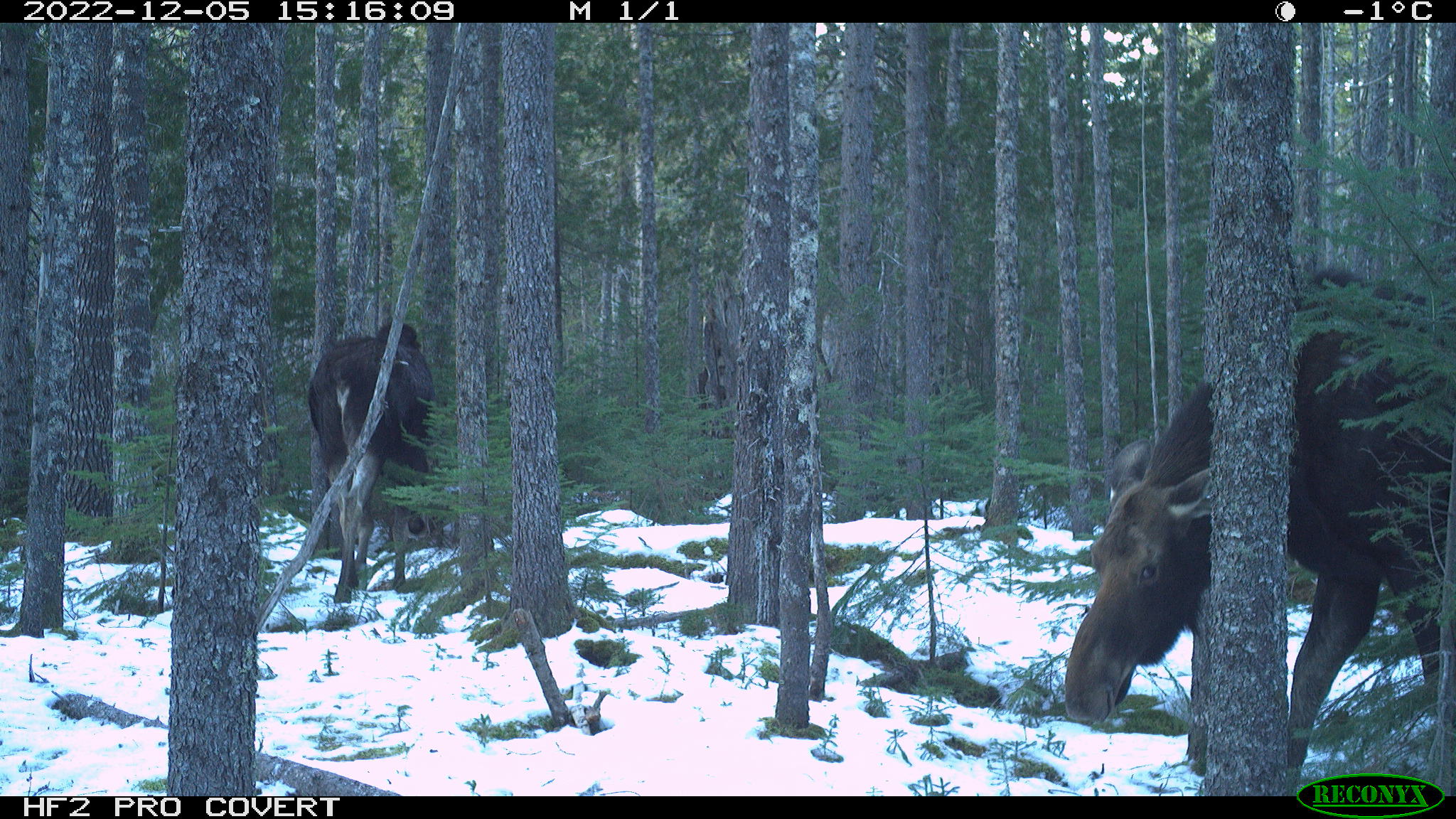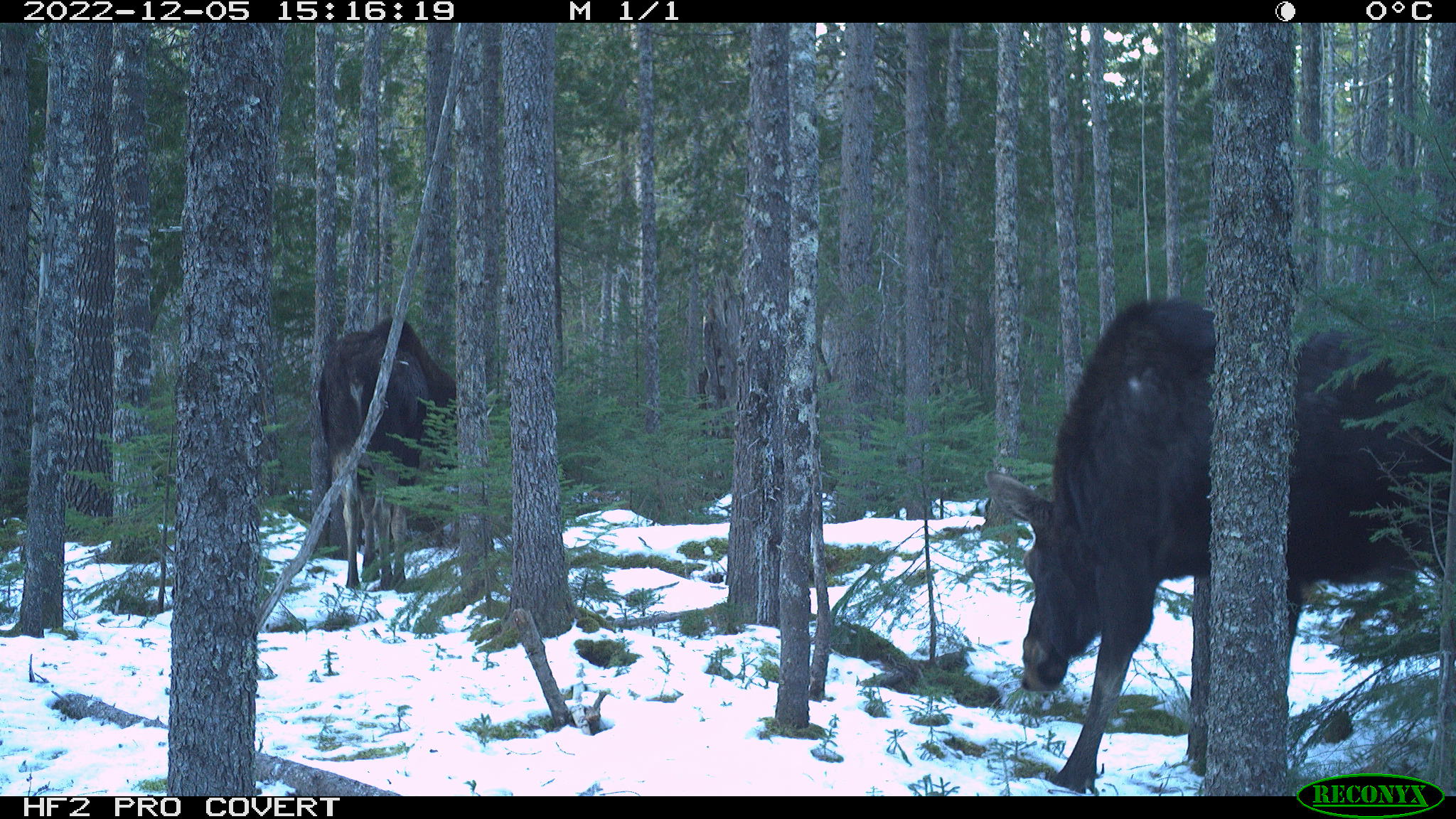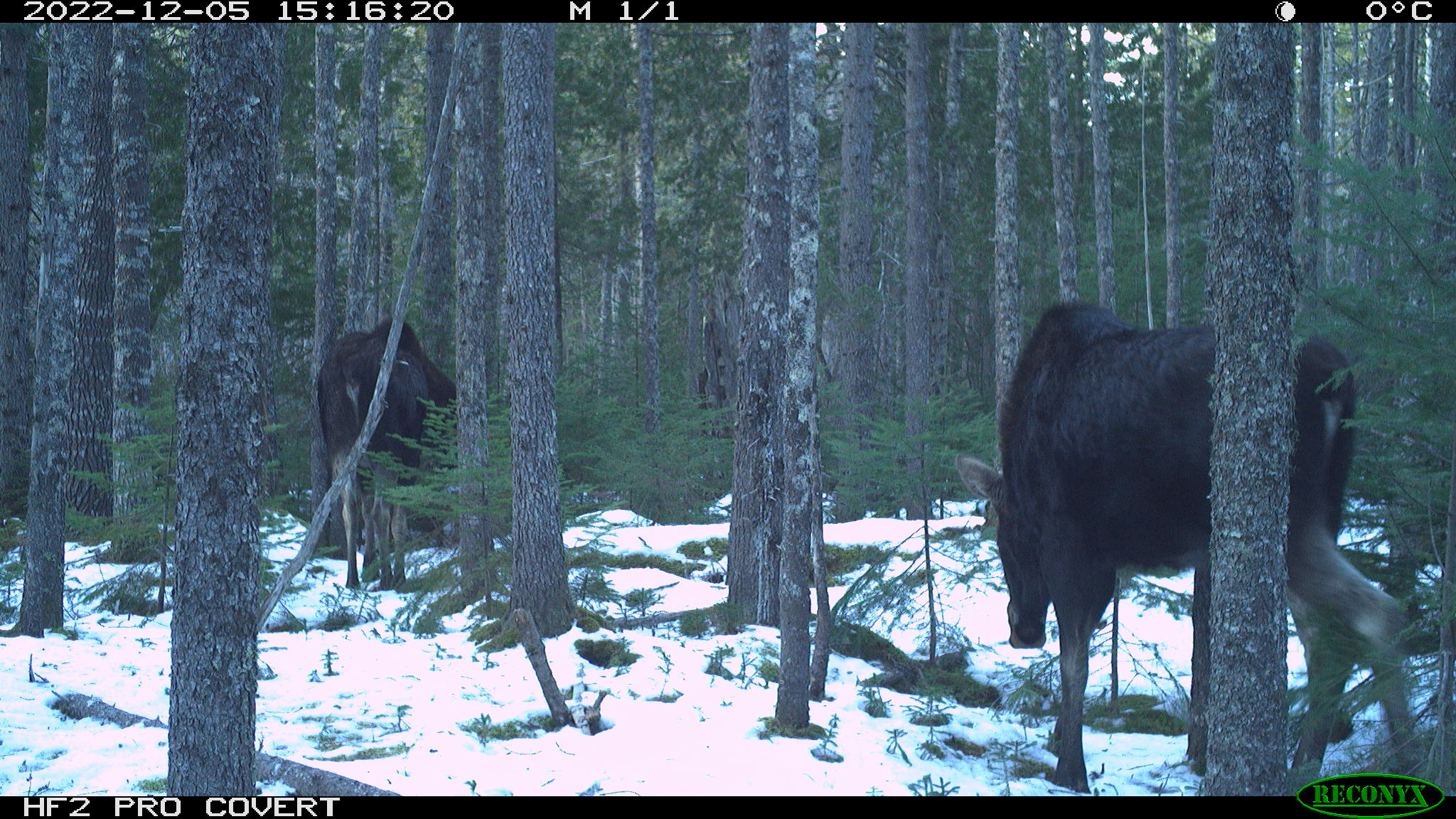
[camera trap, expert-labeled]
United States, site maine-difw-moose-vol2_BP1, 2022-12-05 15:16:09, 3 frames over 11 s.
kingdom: Animalia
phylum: Chordata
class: Mammalia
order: Artiodactyla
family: Cervidae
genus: Alces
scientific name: Alces alces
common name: moose